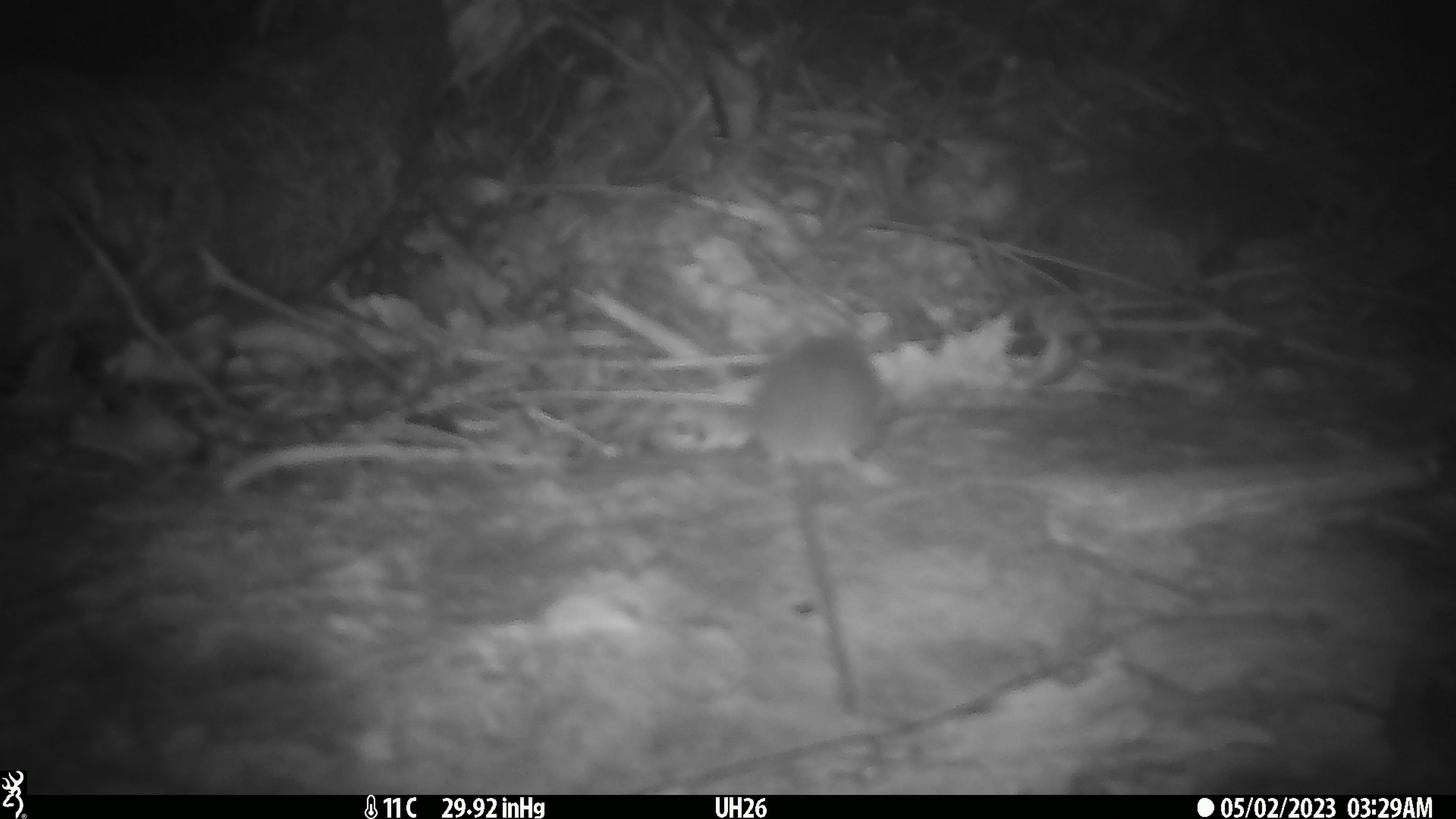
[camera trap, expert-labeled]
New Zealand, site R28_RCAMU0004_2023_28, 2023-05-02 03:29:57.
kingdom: Animalia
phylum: Chordata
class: Mammalia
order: Rodentia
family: Muridae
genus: Mus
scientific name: Mus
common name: mouse